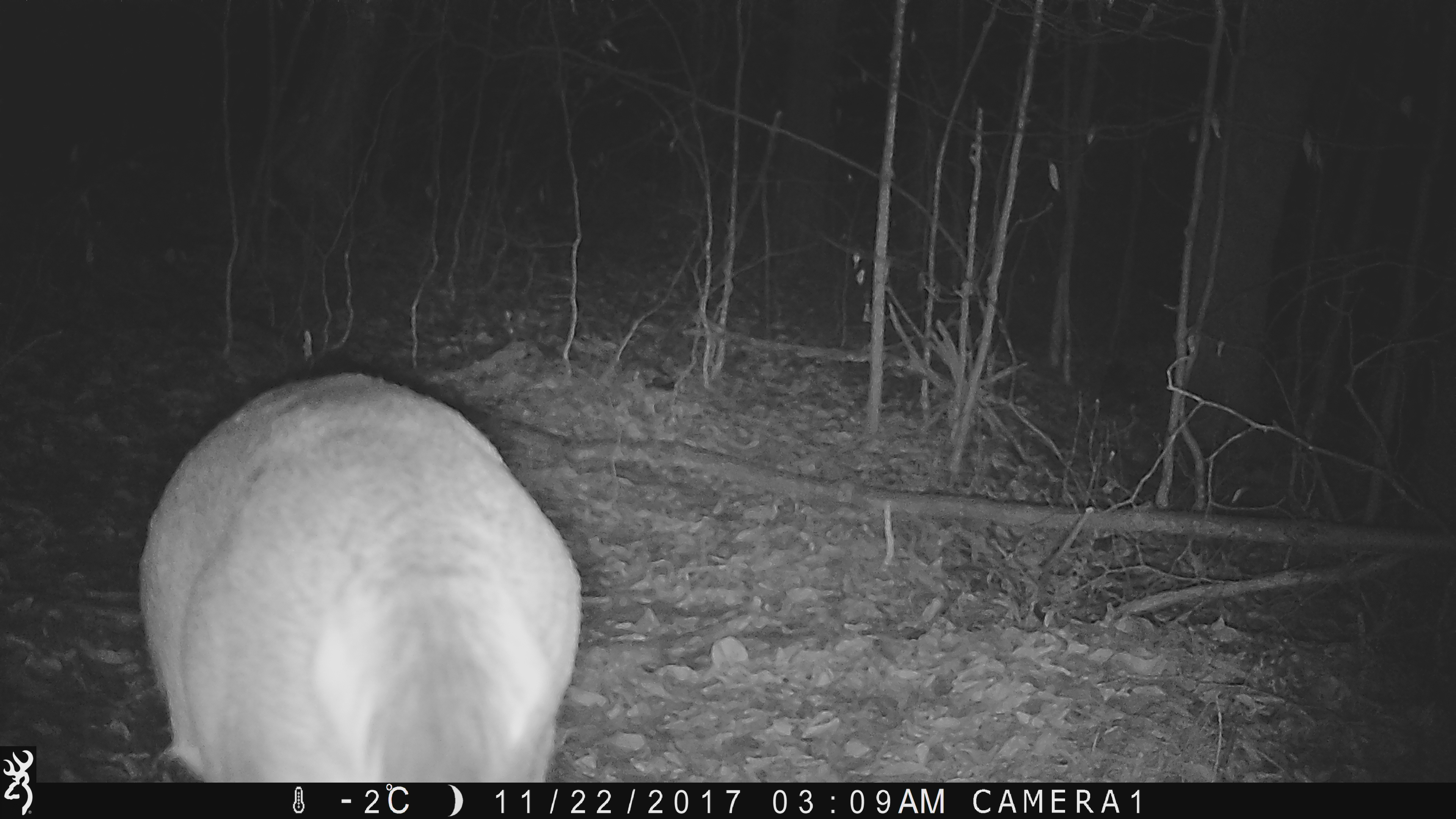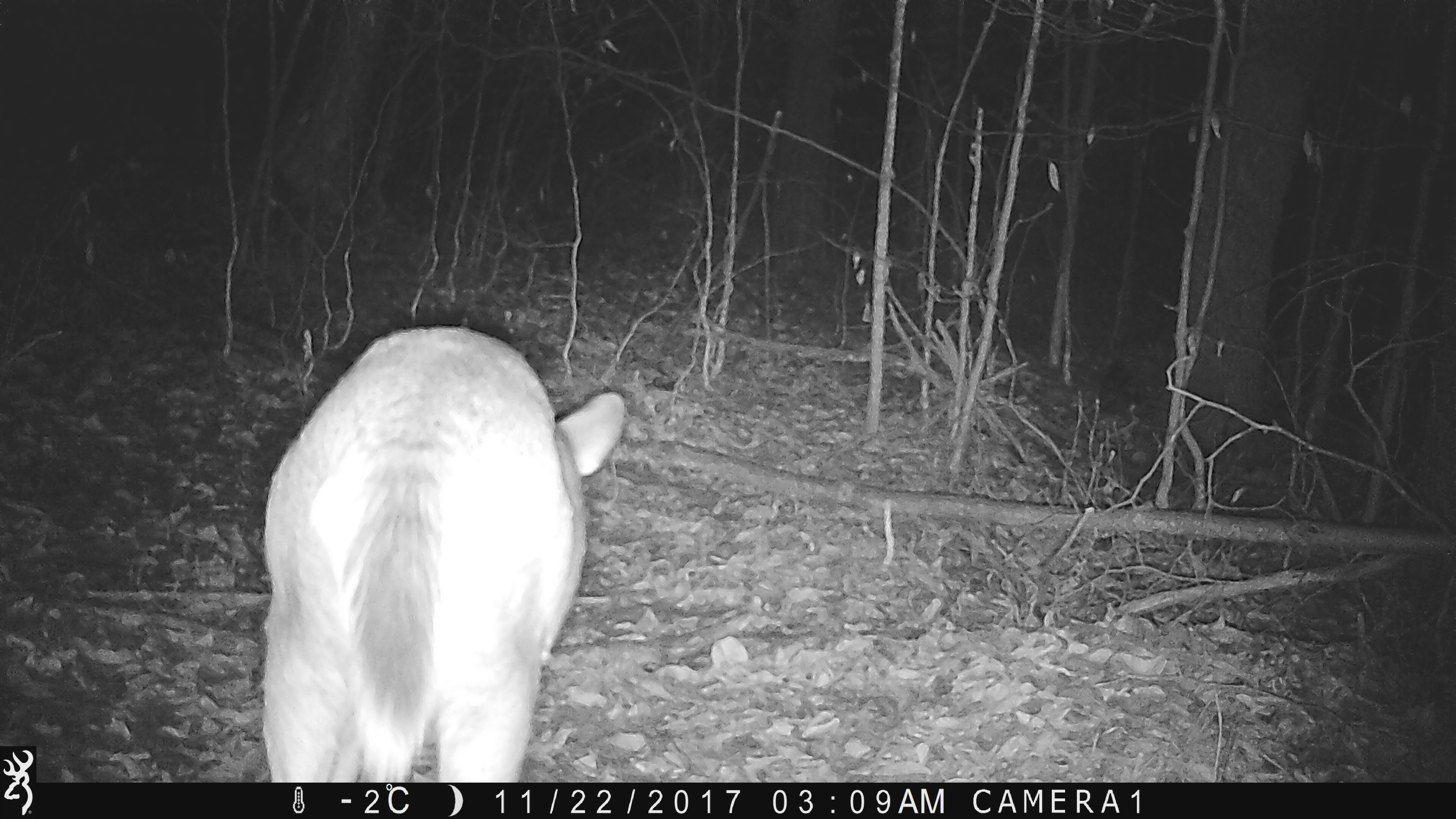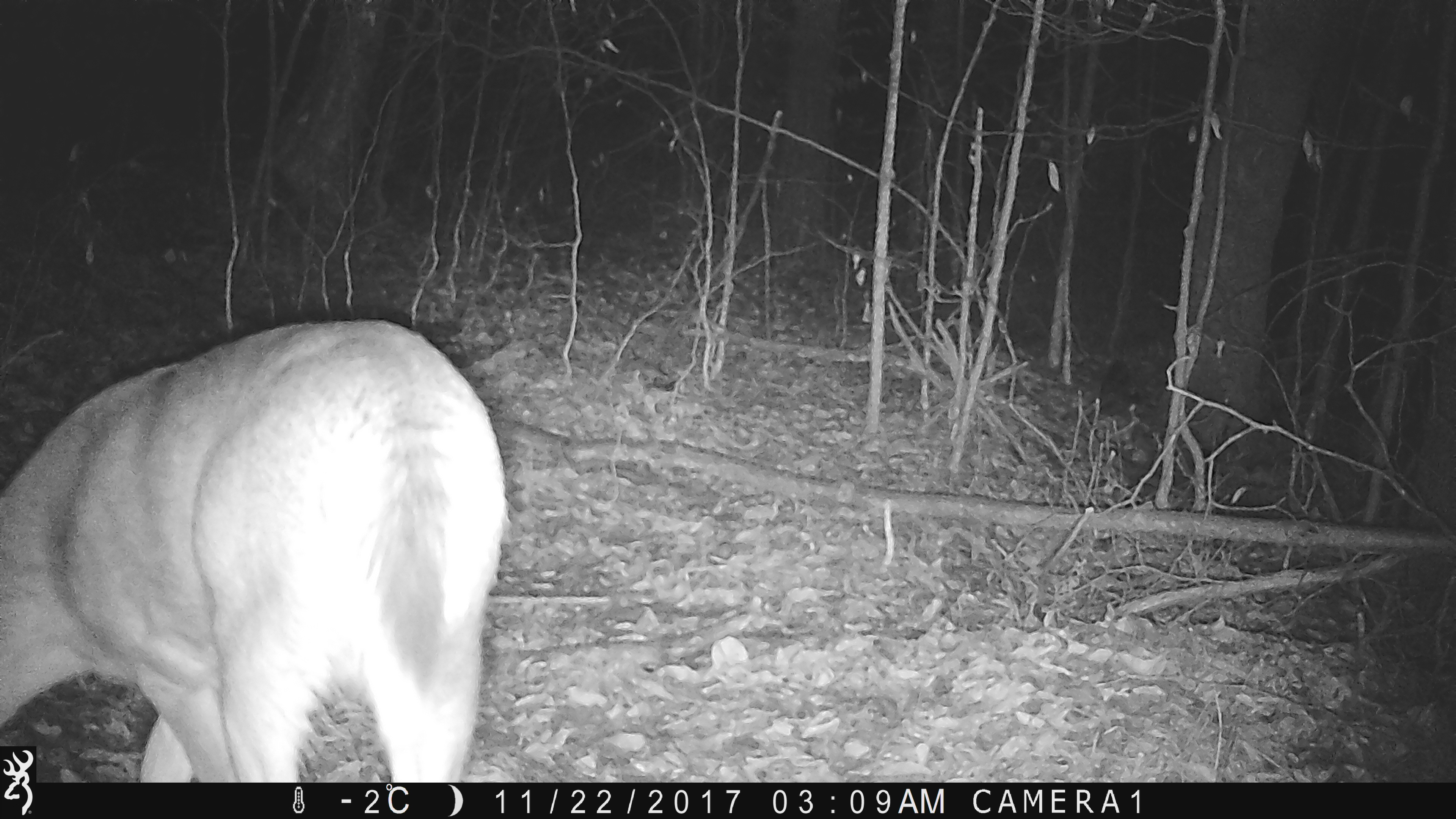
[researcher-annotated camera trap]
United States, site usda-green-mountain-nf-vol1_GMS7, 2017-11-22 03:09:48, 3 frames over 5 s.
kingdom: Animalia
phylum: Chordata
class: Mammalia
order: Artiodactyla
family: Cervidae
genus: Odocoileus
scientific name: Odocoileus virginianus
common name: white-tailed deer